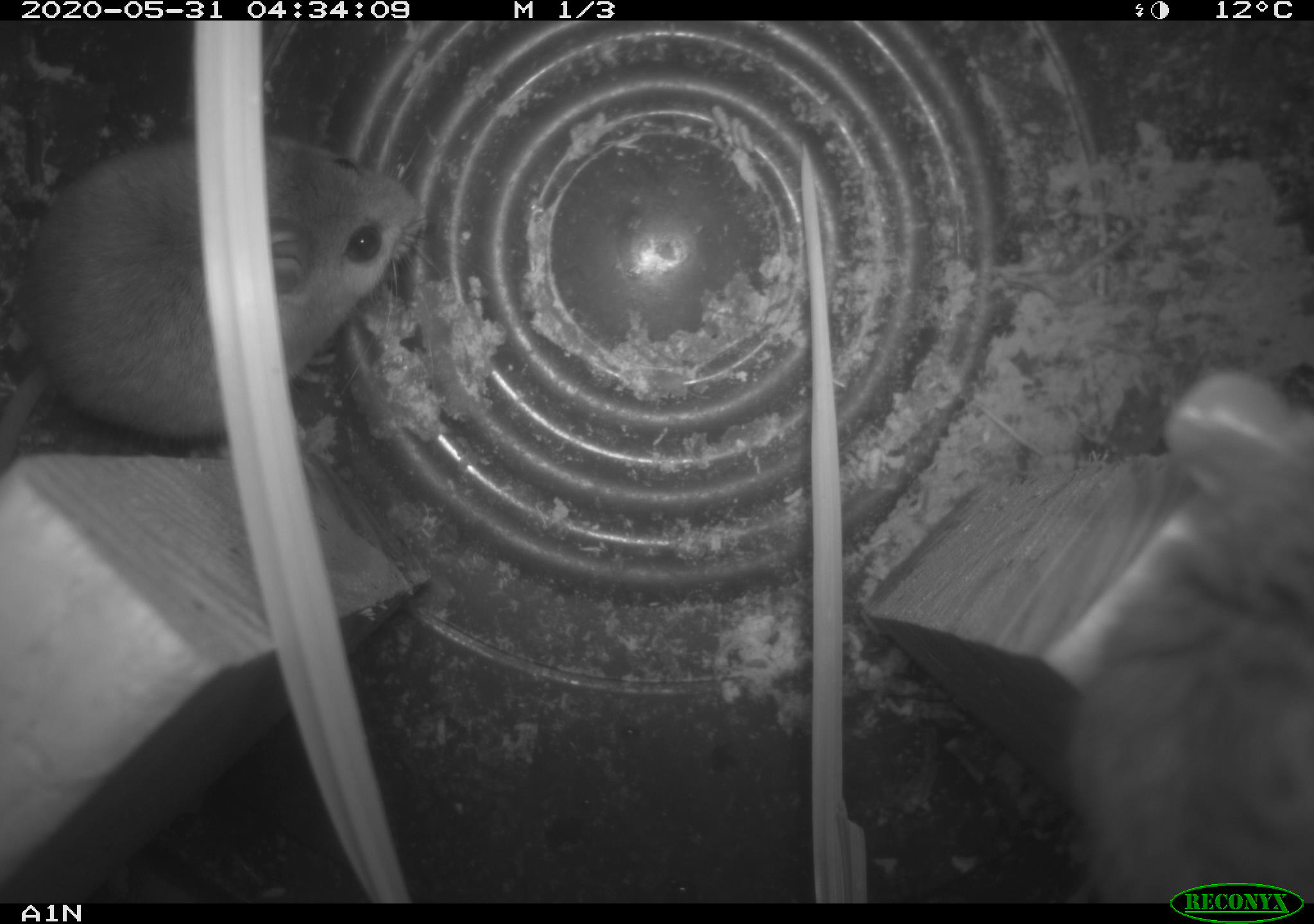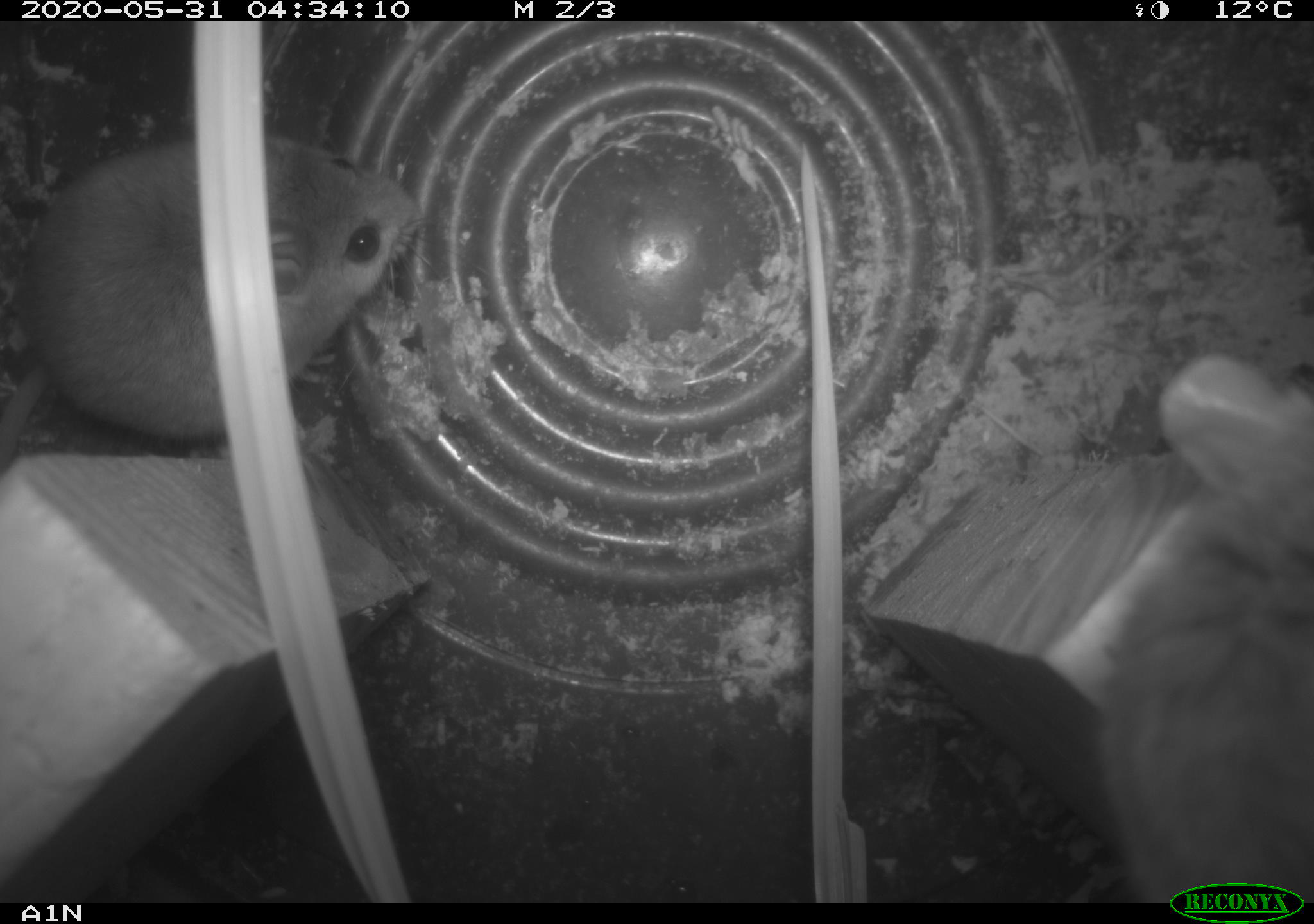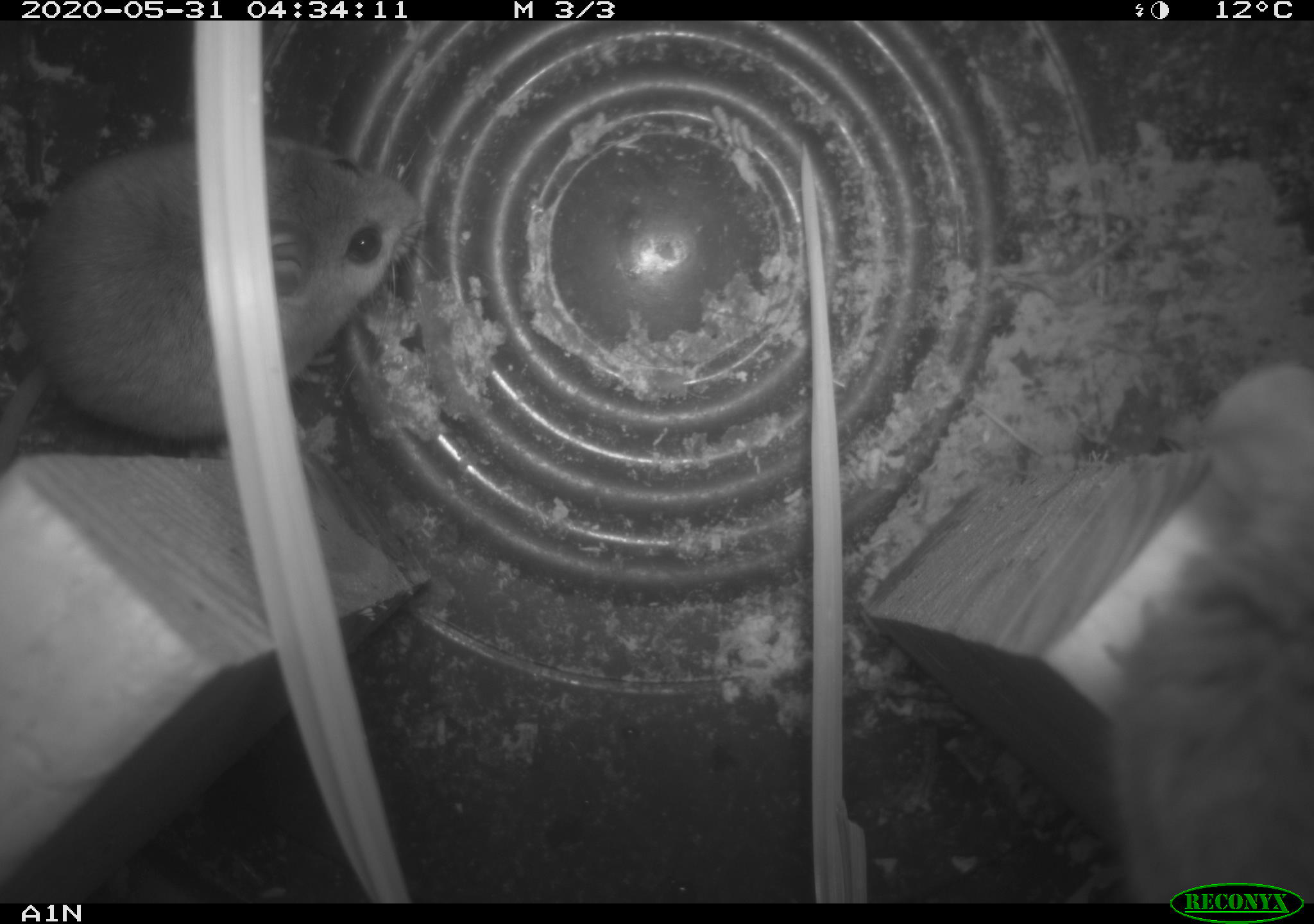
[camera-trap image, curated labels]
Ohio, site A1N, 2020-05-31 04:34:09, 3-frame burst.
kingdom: Animalia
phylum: Chordata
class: Mammalia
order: Rodentia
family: Cricetidae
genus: Peromyscus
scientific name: Peromyscus leucopus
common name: white-footed mouse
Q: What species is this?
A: White-footed mouse (Peromyscus leucopus).